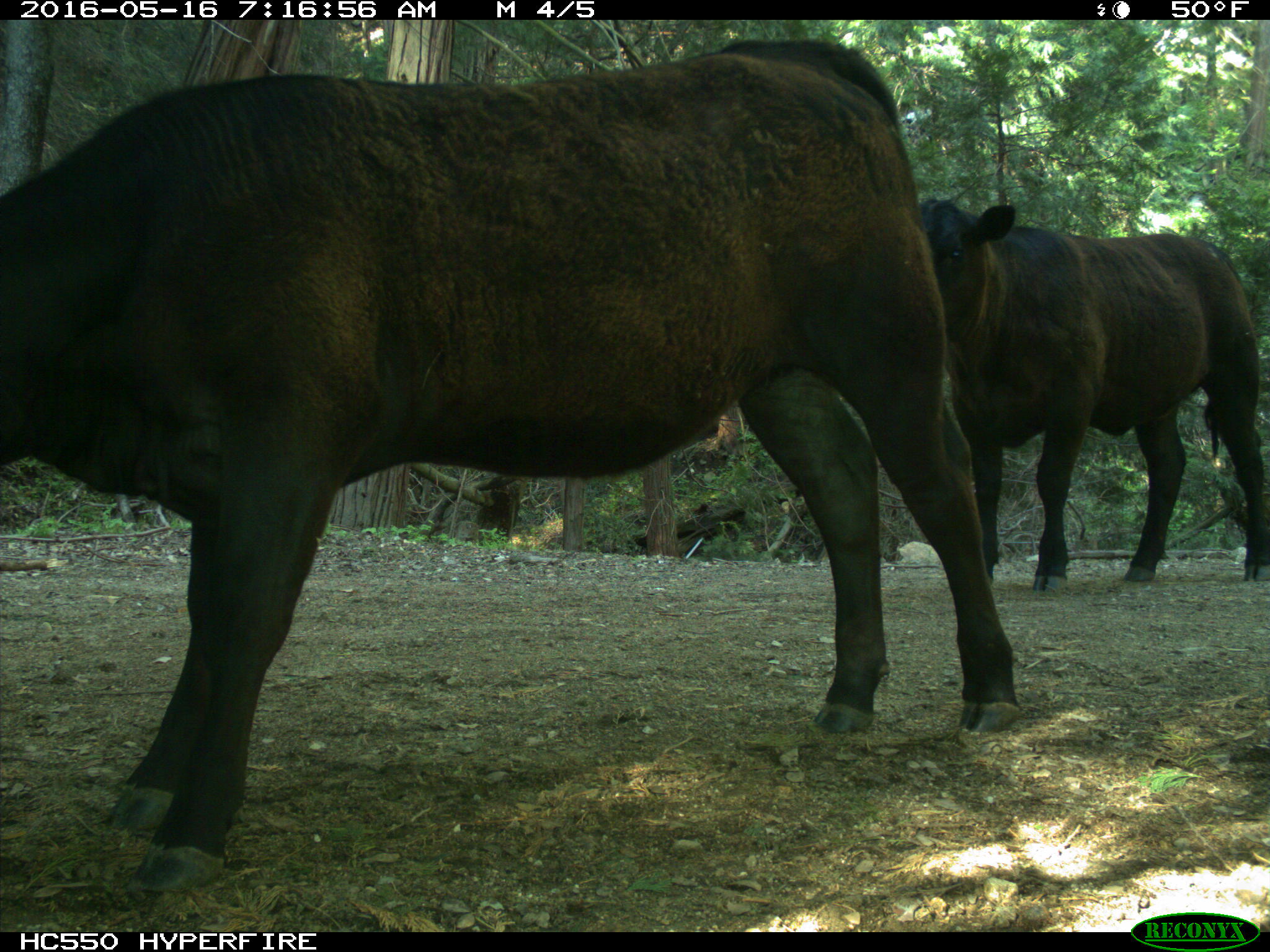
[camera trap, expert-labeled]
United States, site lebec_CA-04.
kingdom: Animalia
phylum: Chordata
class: Mammalia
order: Artiodactyla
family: Bovidae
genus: Bos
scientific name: Bos taurus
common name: domestic cow